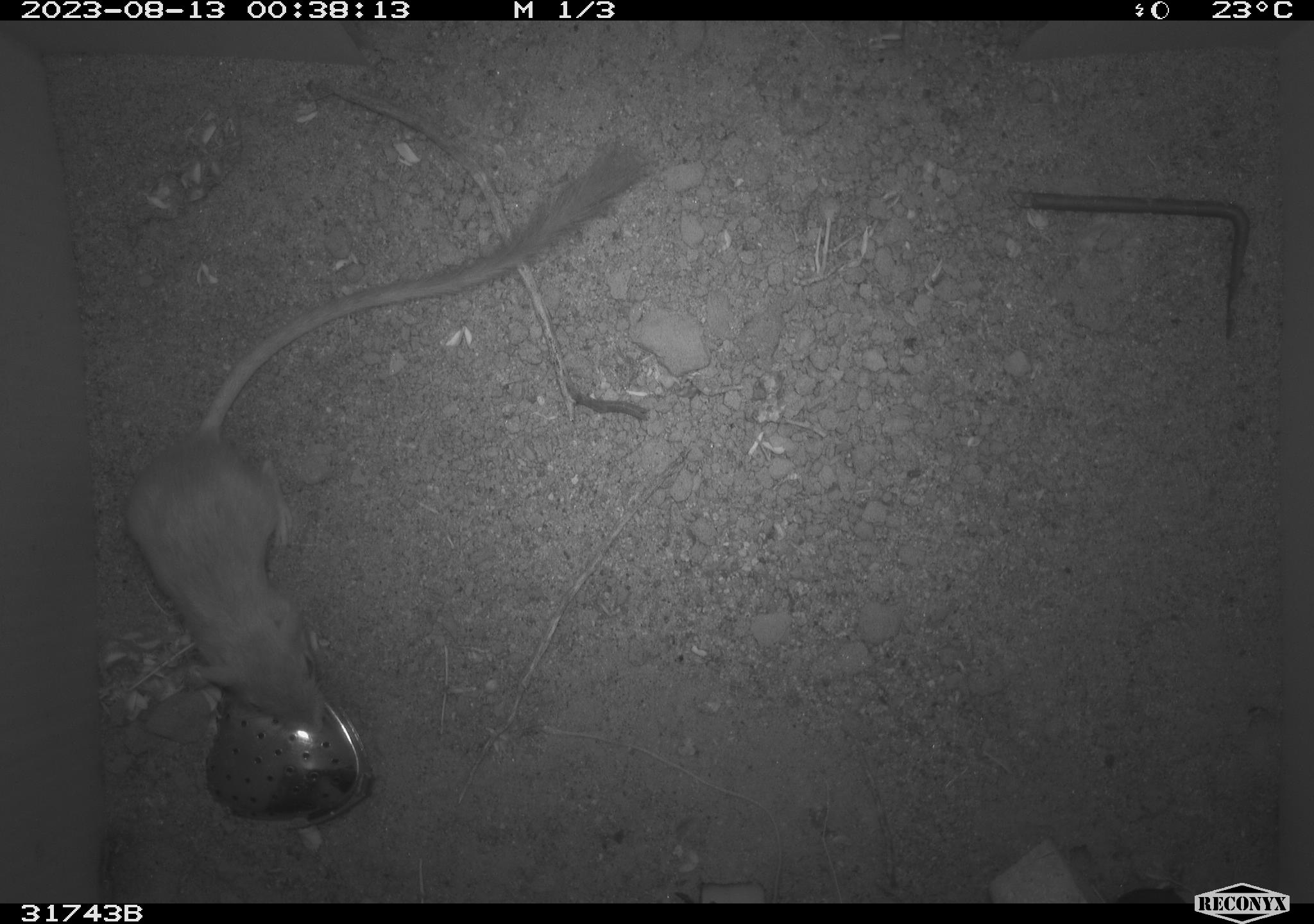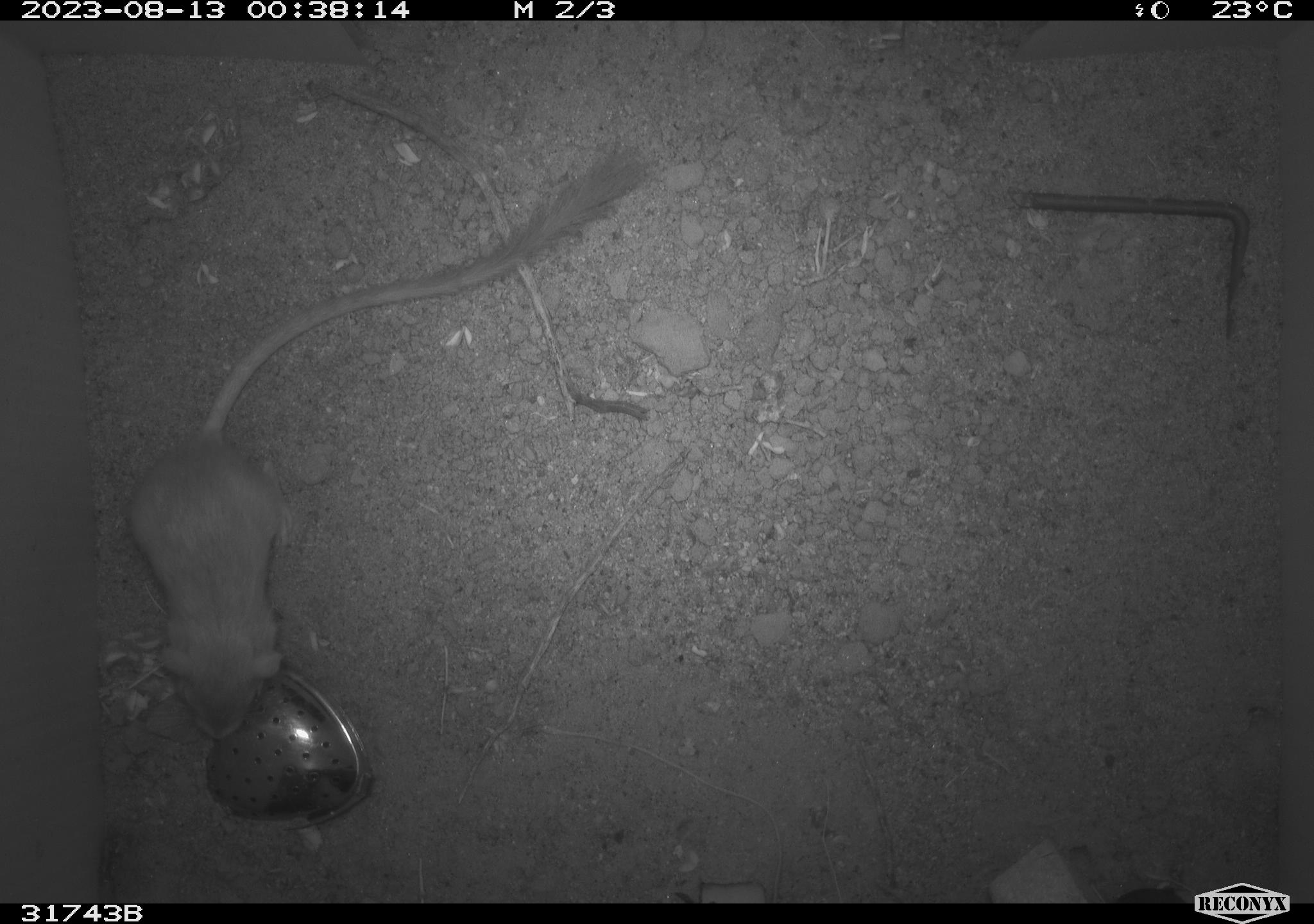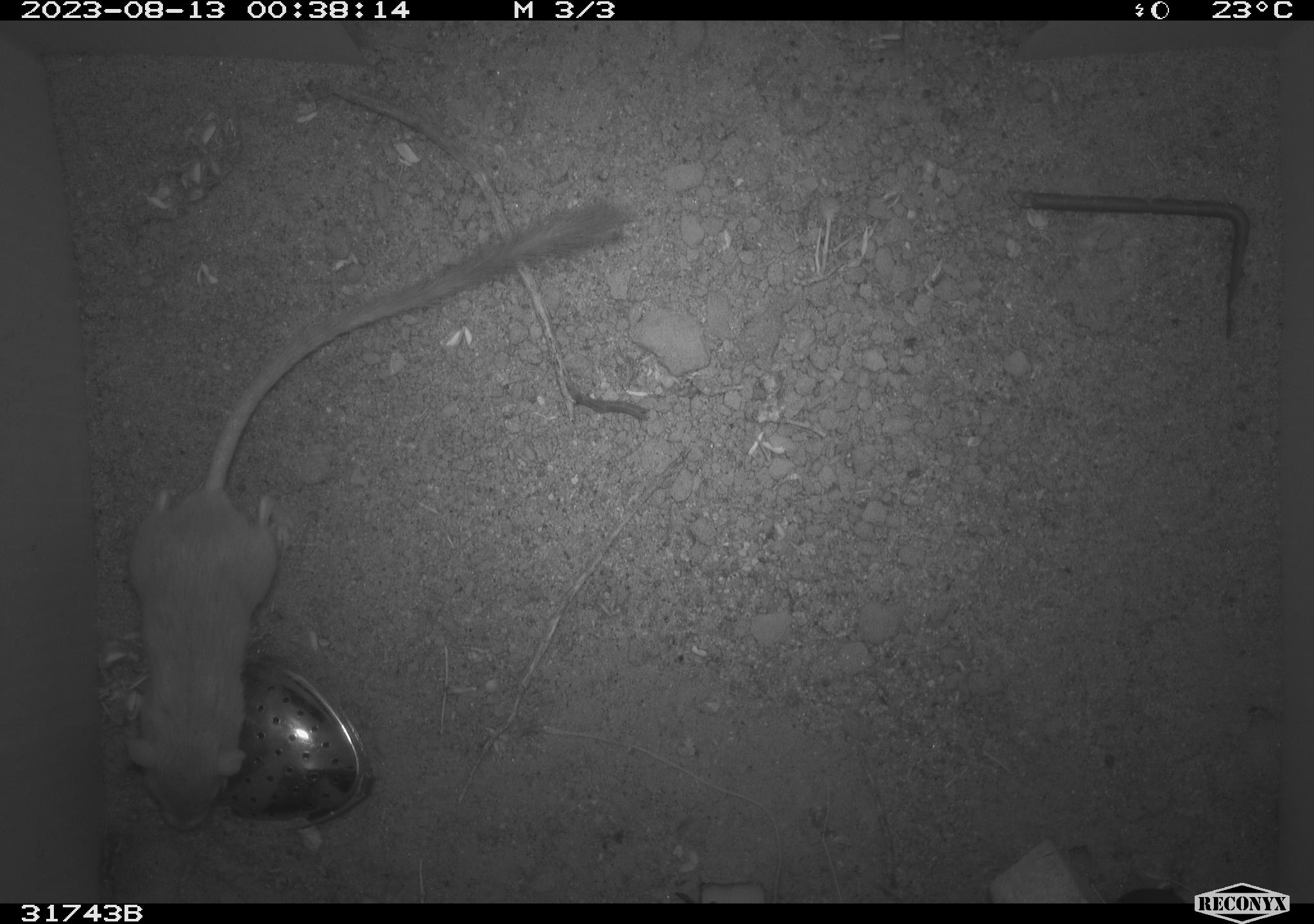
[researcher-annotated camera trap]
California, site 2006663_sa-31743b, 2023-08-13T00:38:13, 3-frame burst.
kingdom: Animalia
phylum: Chordata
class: Mammalia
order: Rodentia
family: Heteromyidae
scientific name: Heteromyidae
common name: kangaroo rats and pocket mice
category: heteromyidae family